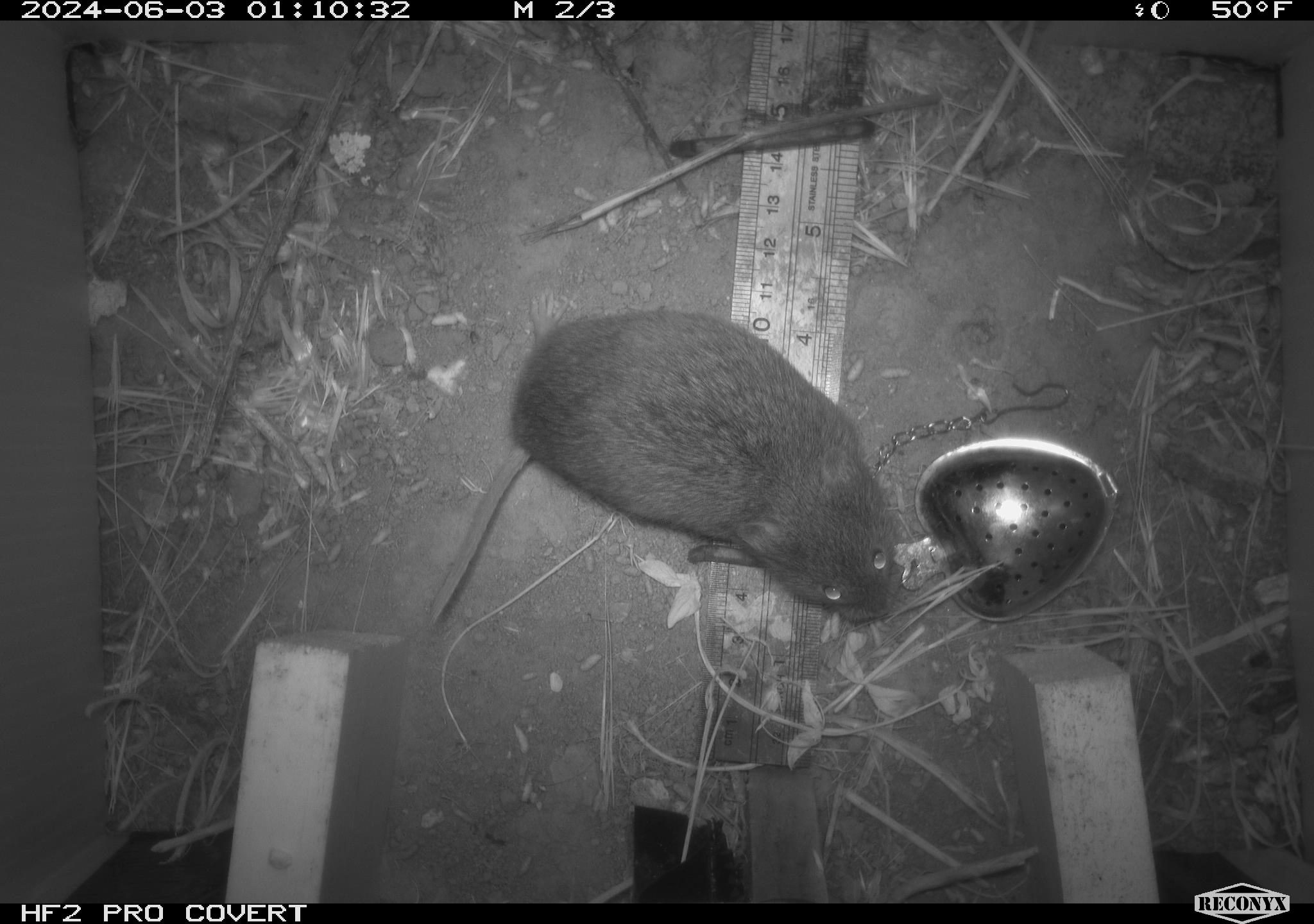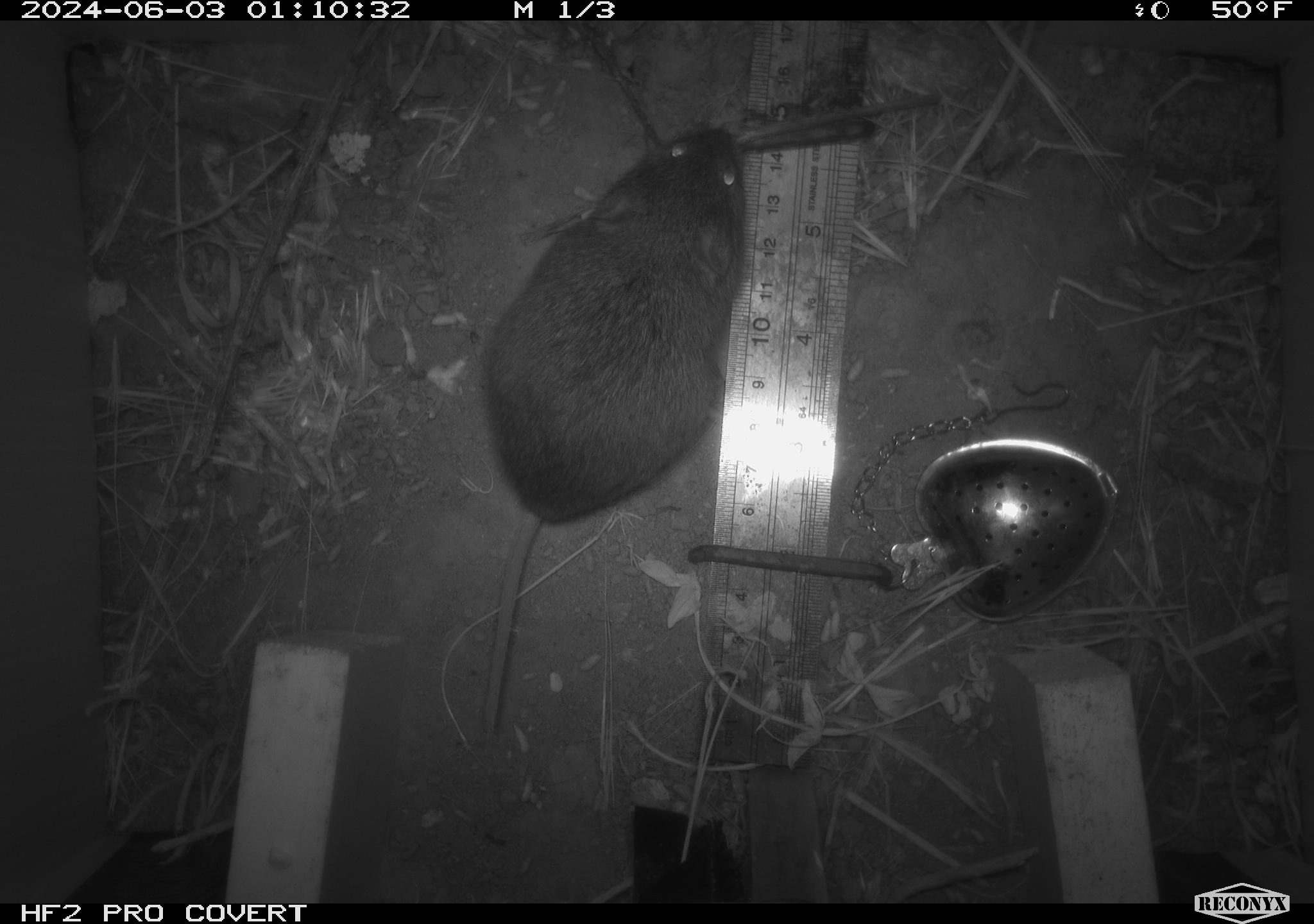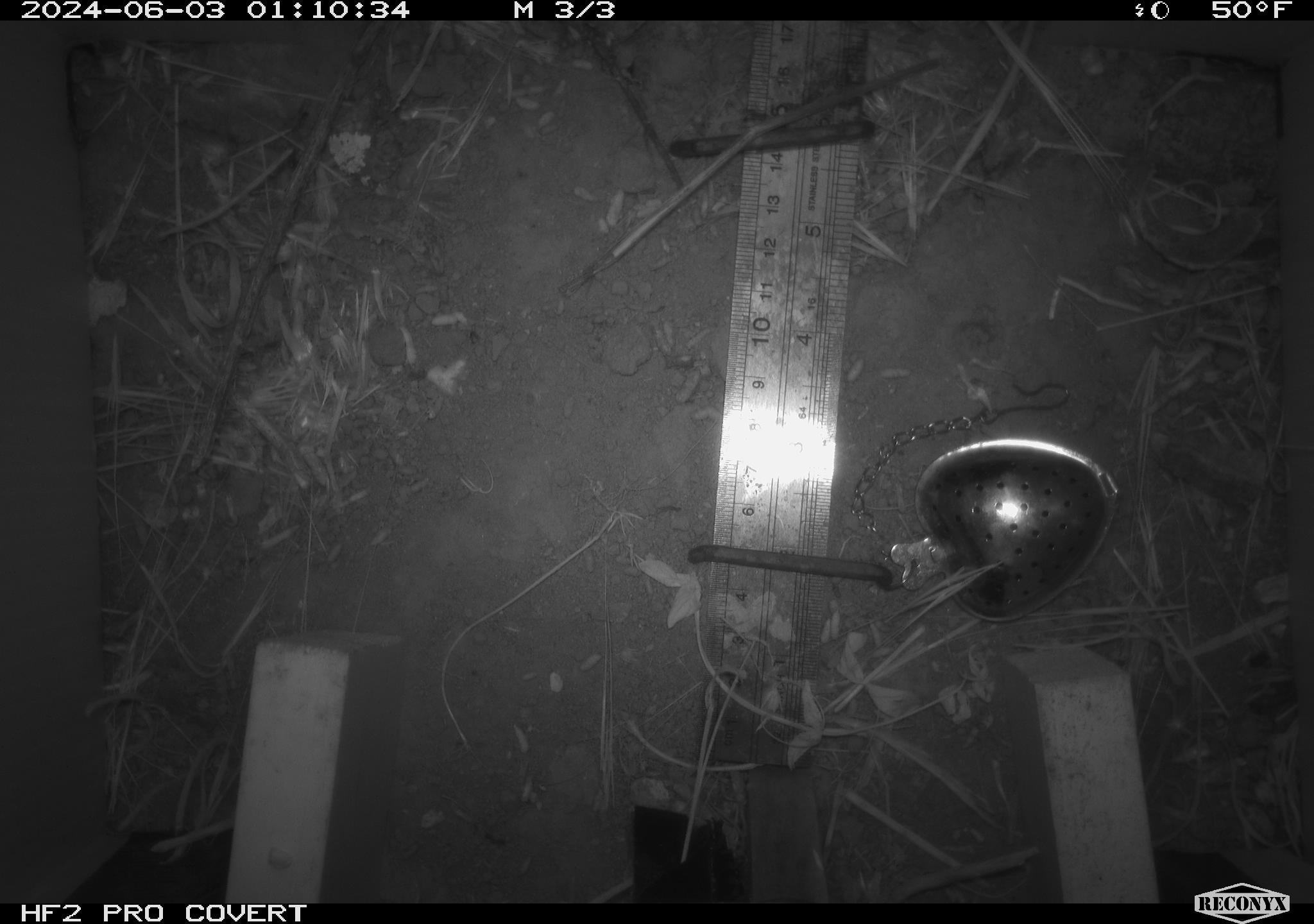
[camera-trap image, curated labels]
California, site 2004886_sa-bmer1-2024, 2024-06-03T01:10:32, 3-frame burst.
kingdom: Animalia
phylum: Chordata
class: Mammalia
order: Rodentia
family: Cricetidae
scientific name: Arvicolinae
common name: voles, lemmings, and muskrats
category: arvicolinae subfamily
Arvicolinae subfamily (voles, lemmings, and muskrats) (Arvicolinae).